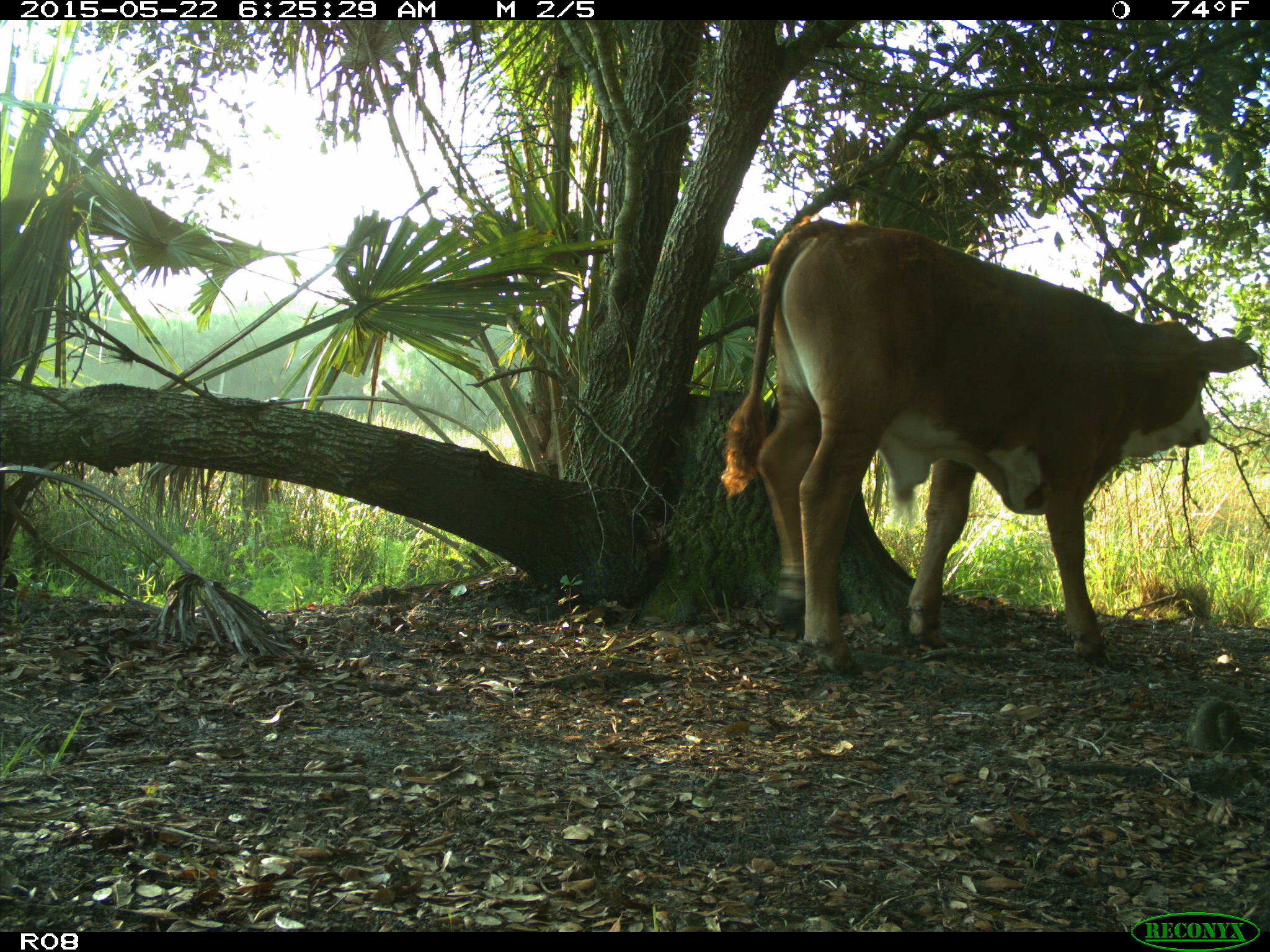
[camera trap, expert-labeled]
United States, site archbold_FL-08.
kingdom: Animalia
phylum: Chordata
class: Mammalia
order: Artiodactyla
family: Bovidae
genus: Bos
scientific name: Bos taurus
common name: domestic cow